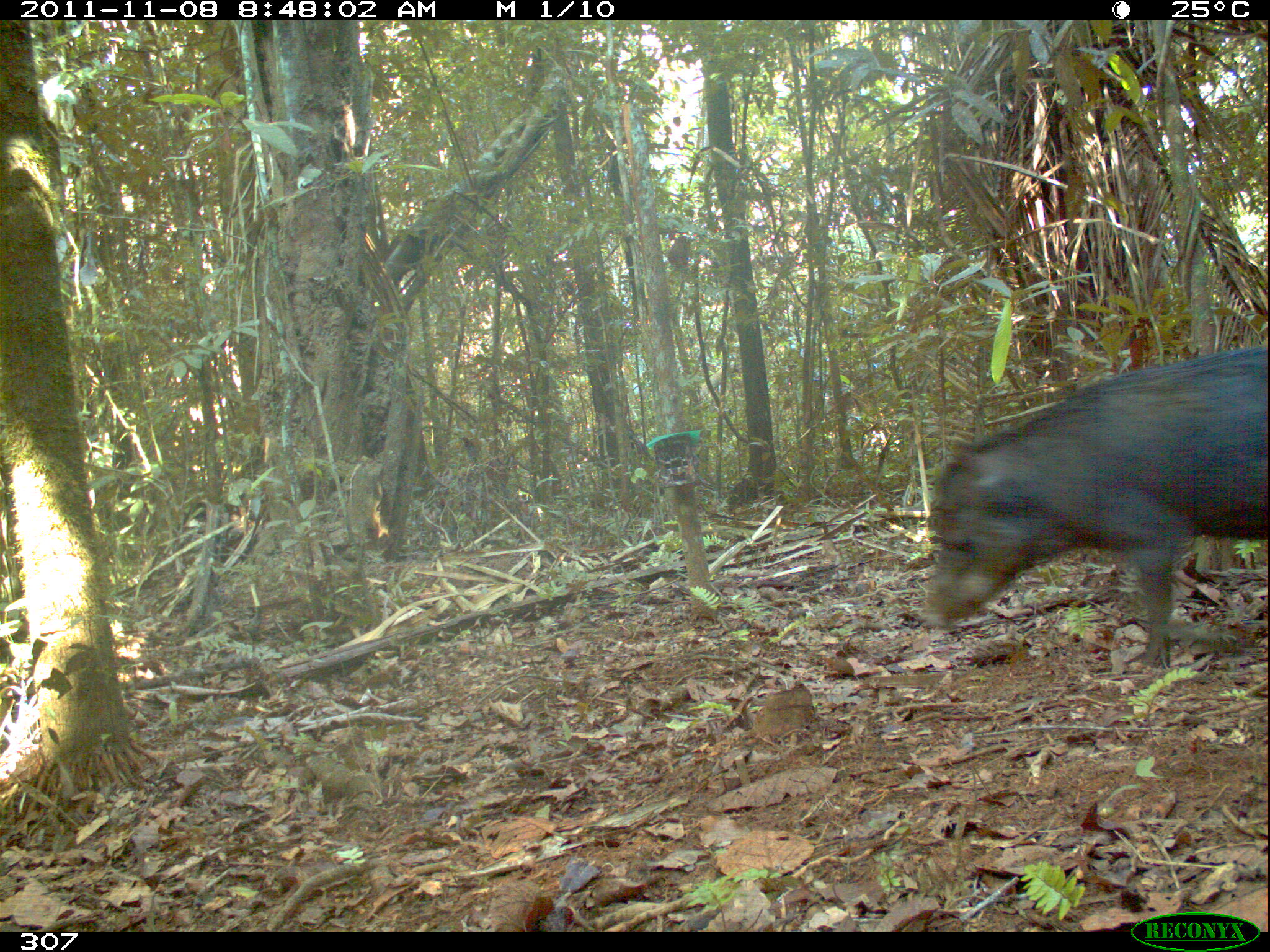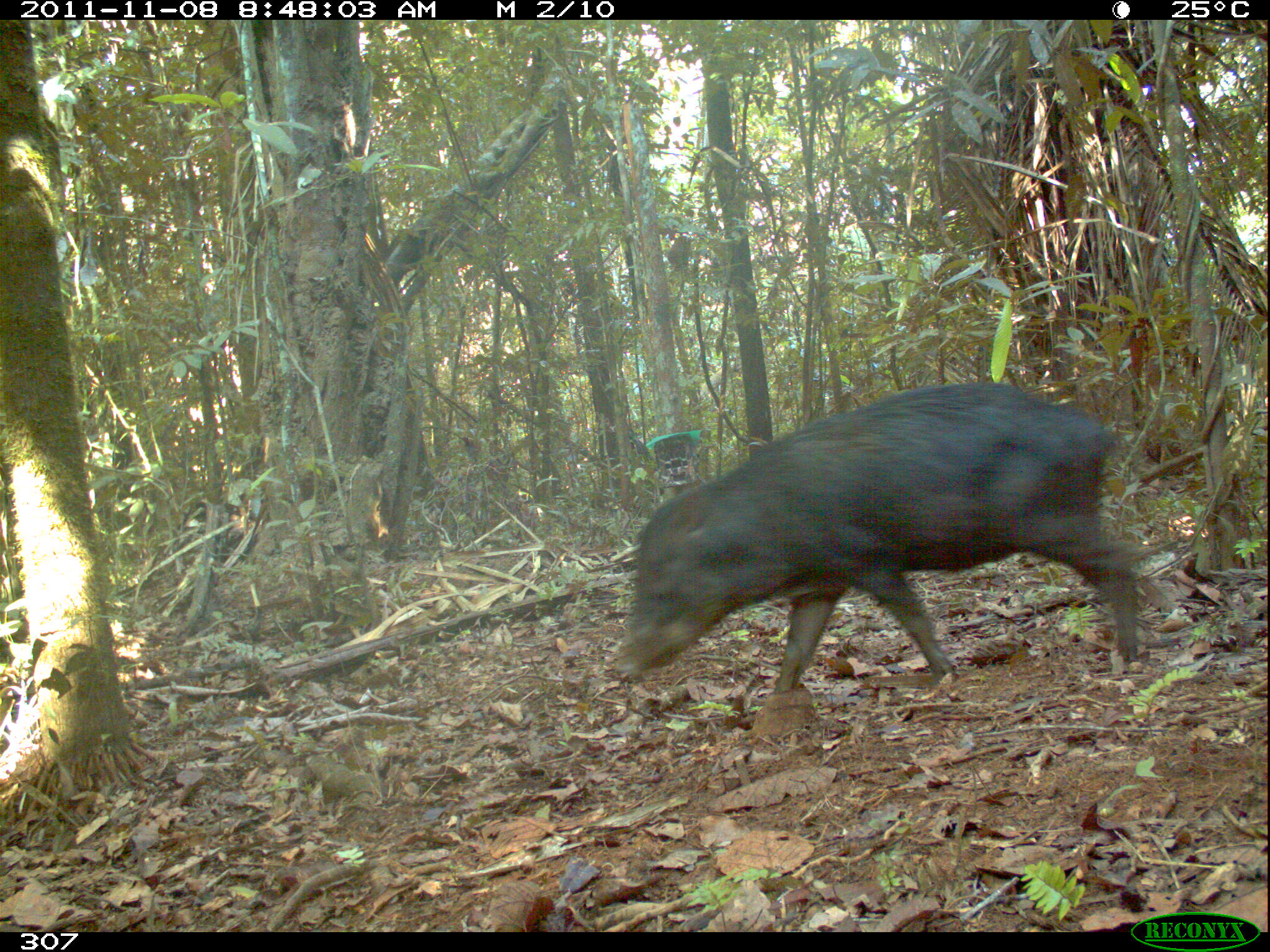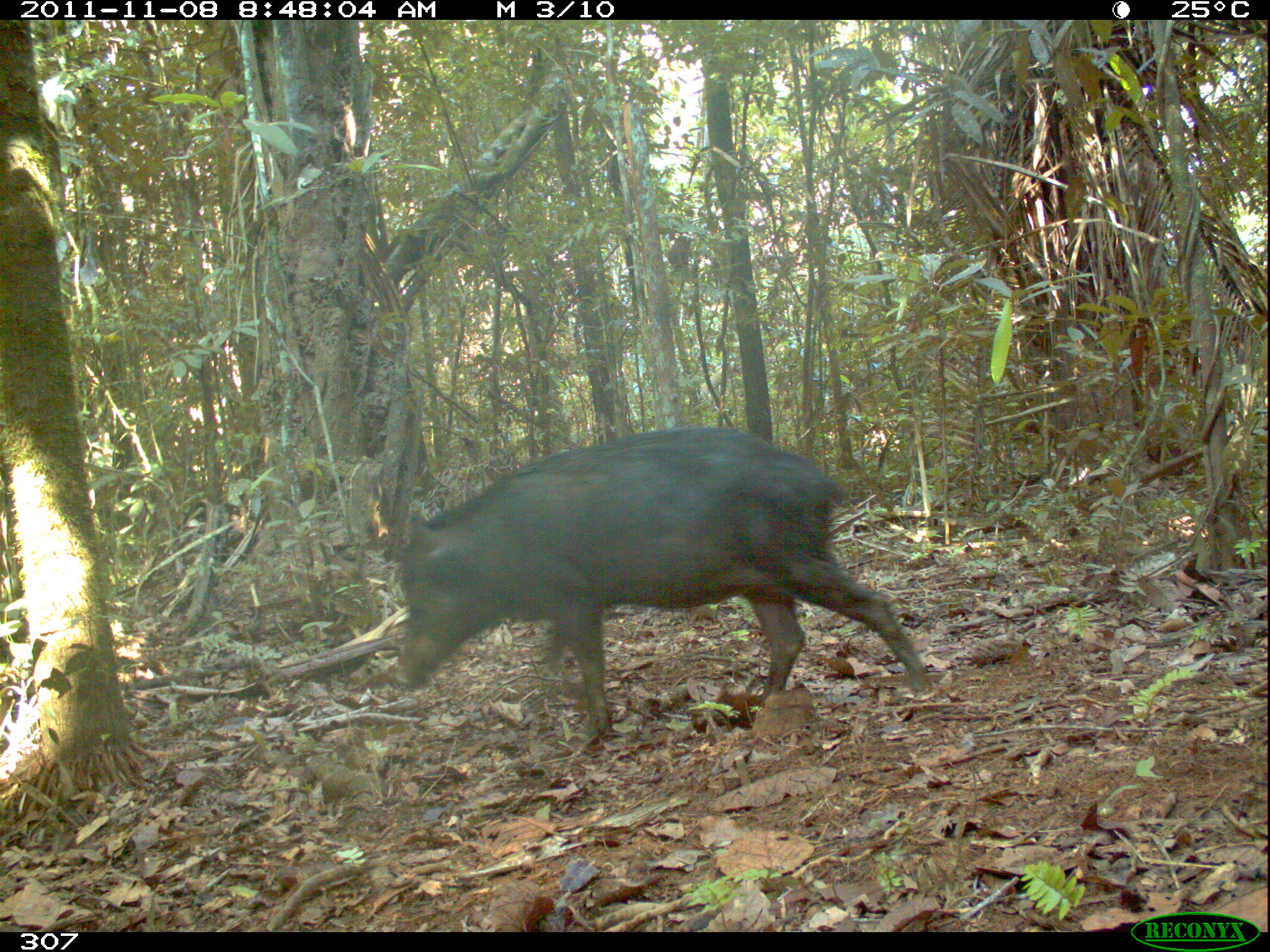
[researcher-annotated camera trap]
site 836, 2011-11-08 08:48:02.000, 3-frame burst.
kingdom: Animalia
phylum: Chordata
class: Mammalia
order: Artiodactyla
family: Tayassuidae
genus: Tayassu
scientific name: Tayassu pecari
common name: white-lipped peccary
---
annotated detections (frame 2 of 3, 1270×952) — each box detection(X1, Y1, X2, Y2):
tayassu pecari: detection(615, 380, 1156, 693)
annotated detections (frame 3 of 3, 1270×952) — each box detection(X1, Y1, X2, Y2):
tayassu pecari: detection(392, 426, 929, 739)